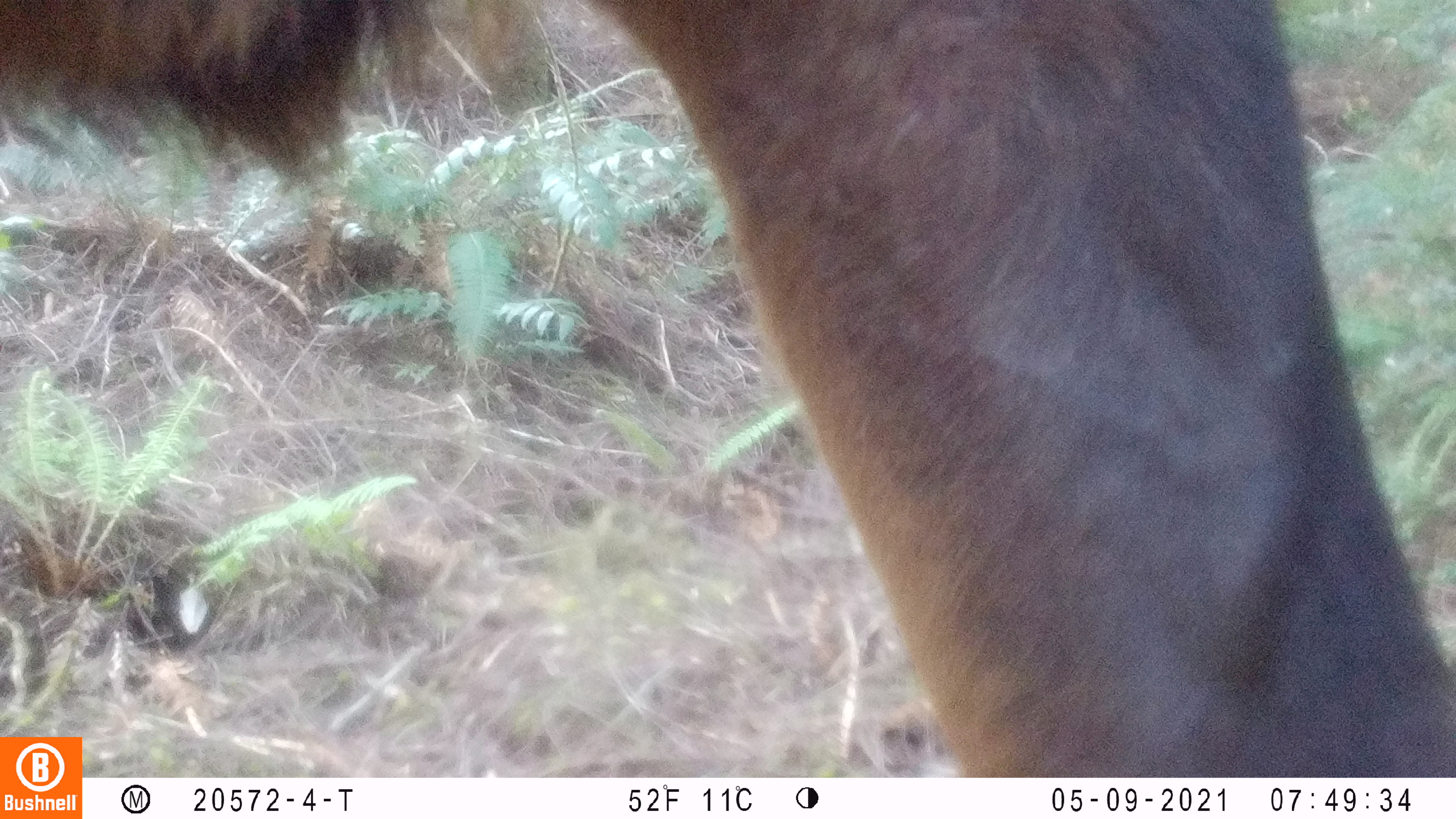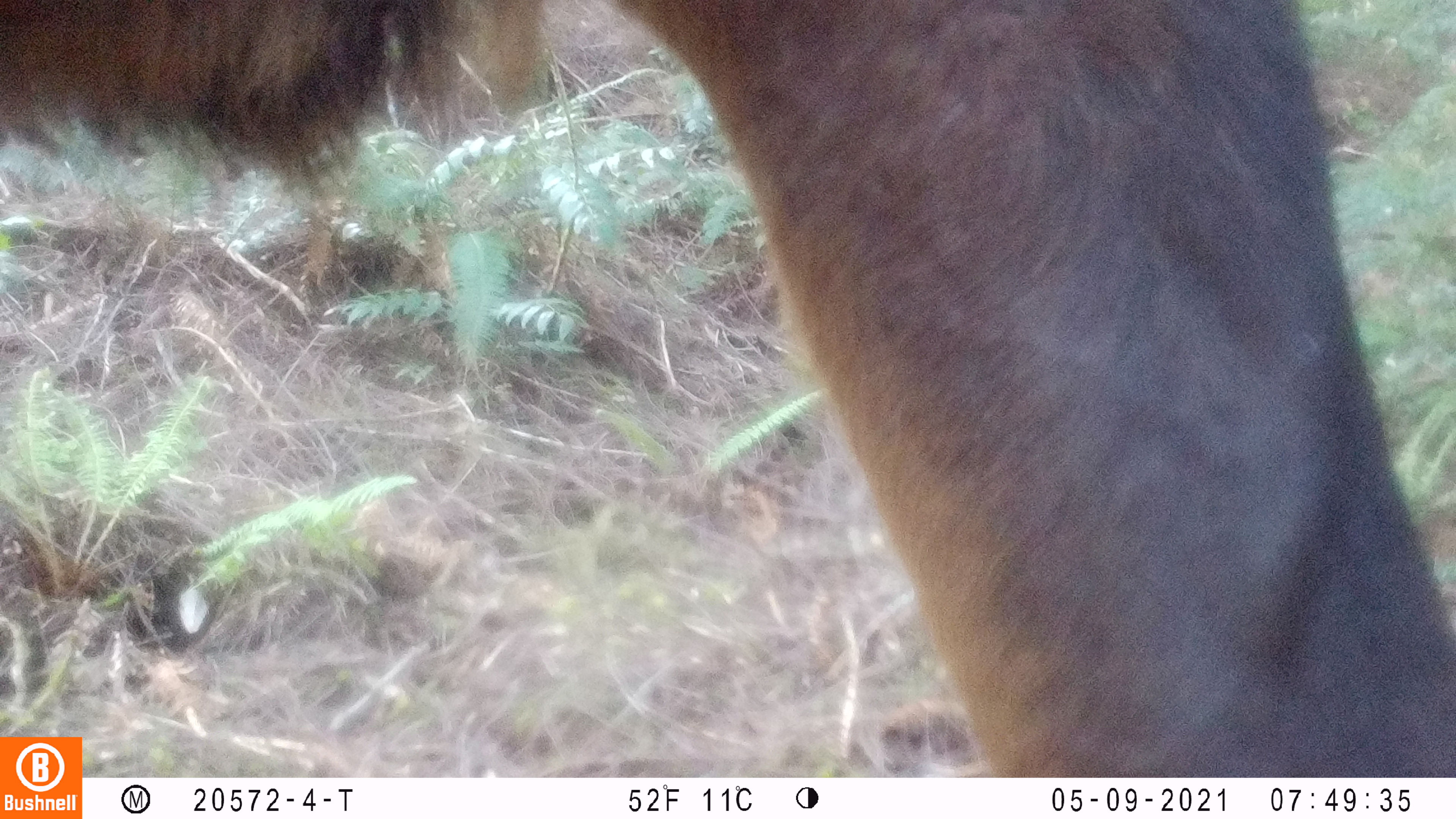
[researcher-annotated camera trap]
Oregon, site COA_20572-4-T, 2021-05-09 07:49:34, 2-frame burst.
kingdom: Animalia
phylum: Chordata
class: Mammalia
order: Artiodactyla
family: Cervidae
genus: Cervus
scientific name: Cervus canadensis roosevelti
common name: roosevelt elk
Roosevelt elk (Cervus canadensis roosevelti).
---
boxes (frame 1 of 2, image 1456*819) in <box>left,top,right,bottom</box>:
roosevelt elk: <box>1,2,1450,730</box>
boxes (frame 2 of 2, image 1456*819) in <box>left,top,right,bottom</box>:
roosevelt elk: <box>1,3,1450,730</box>